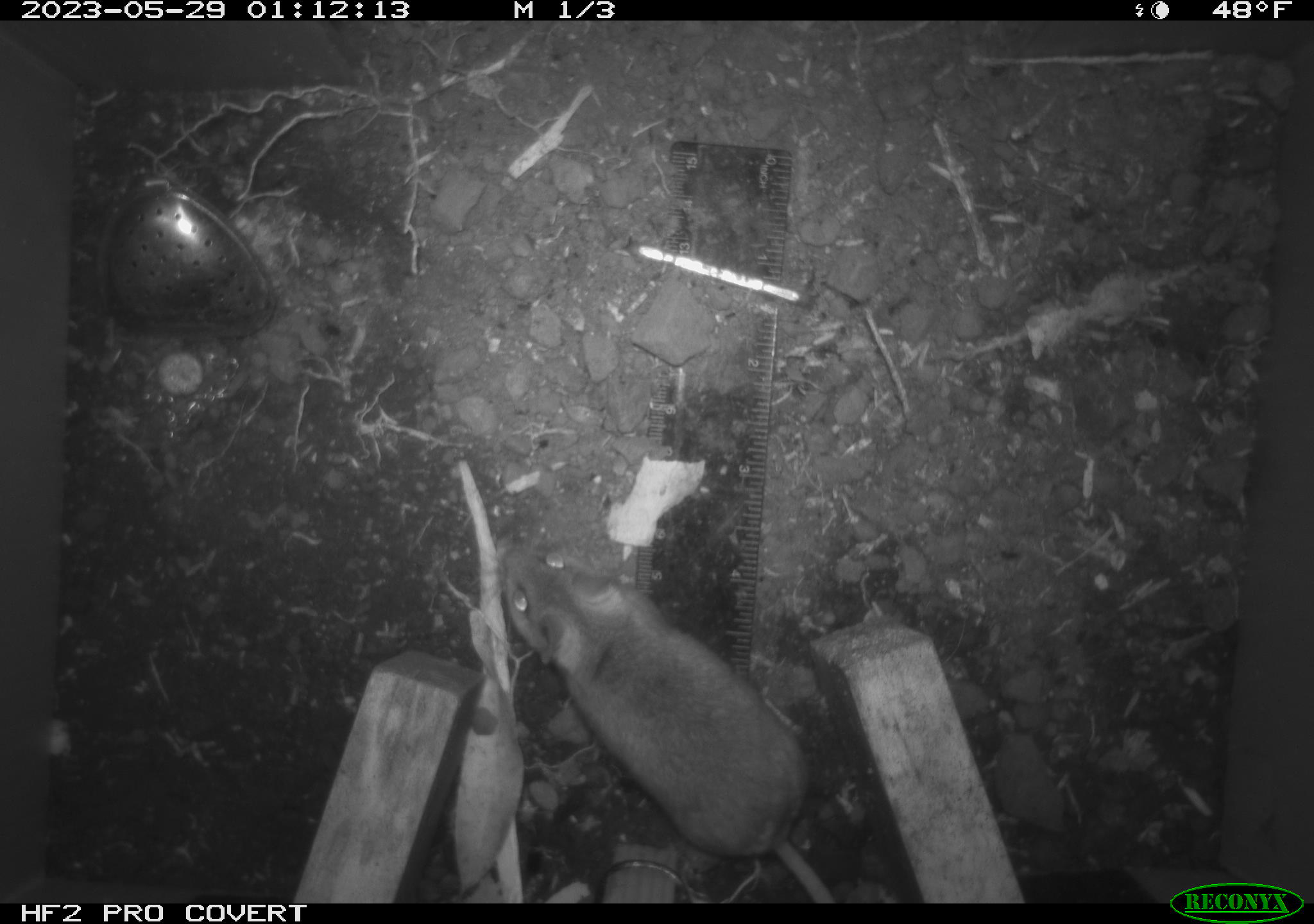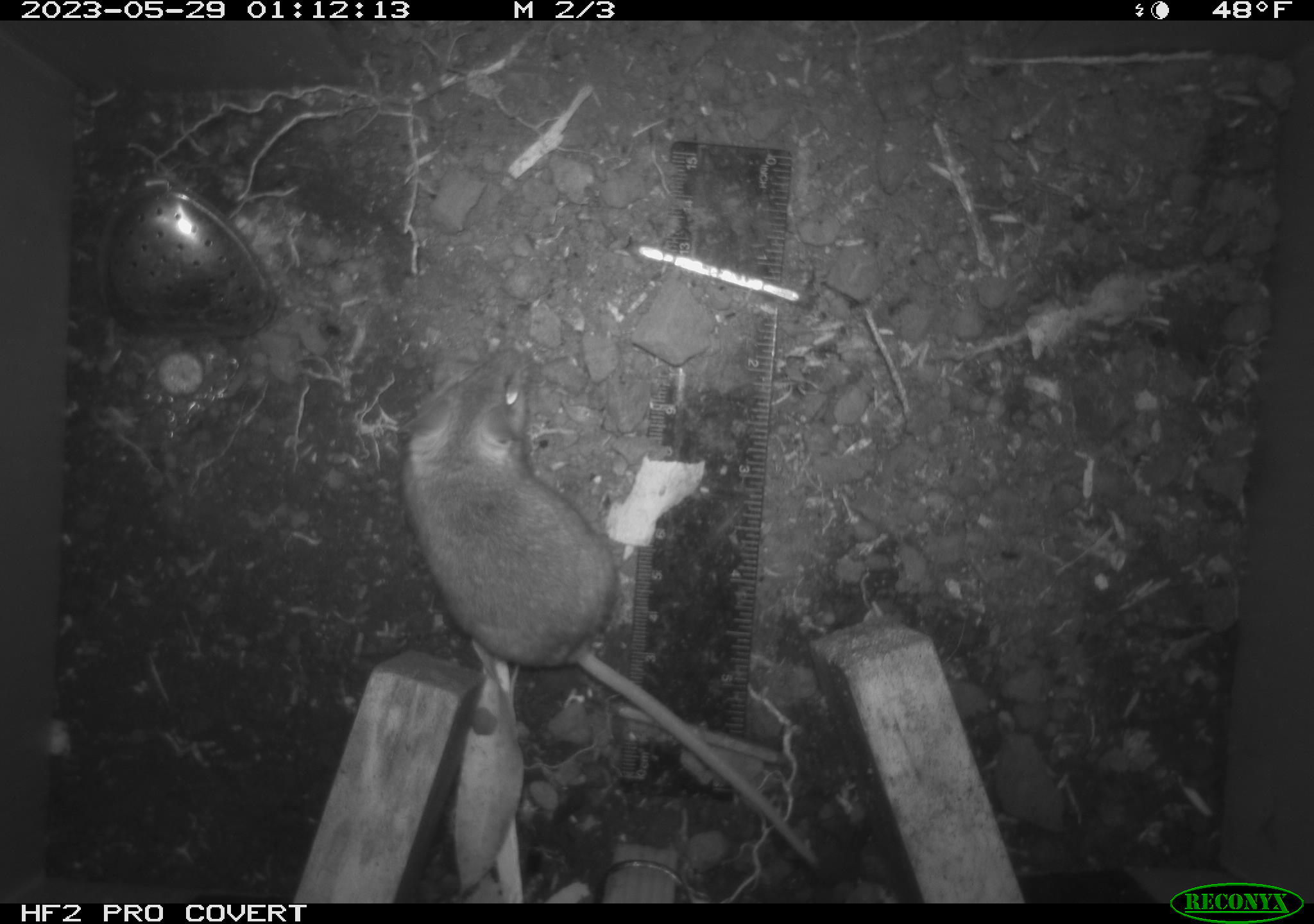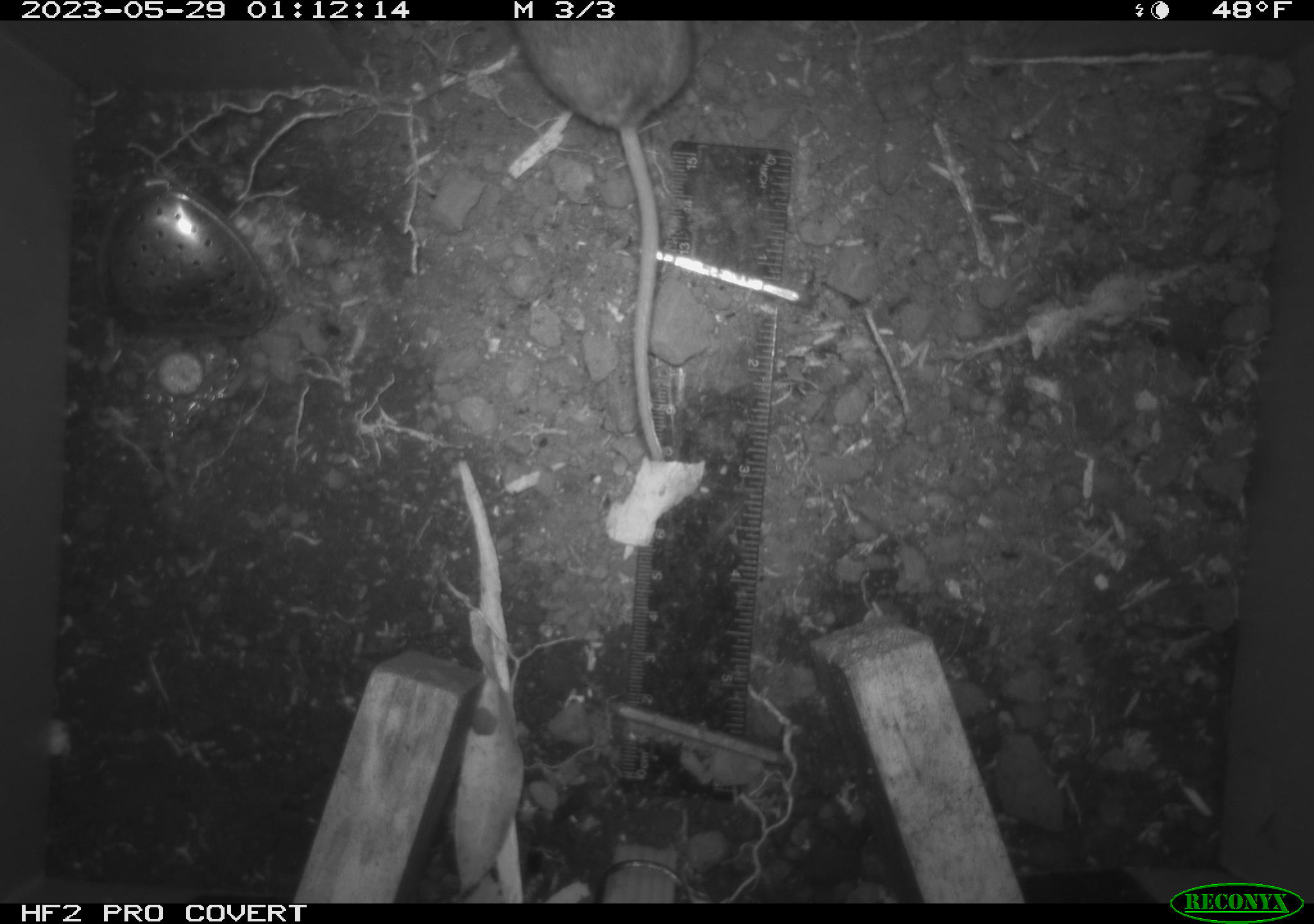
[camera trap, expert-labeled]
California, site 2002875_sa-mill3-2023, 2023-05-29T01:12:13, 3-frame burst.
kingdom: Animalia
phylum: Chordata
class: Mammalia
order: Rodentia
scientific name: Rodentia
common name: mouse species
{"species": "mouse species (Rodentia)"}